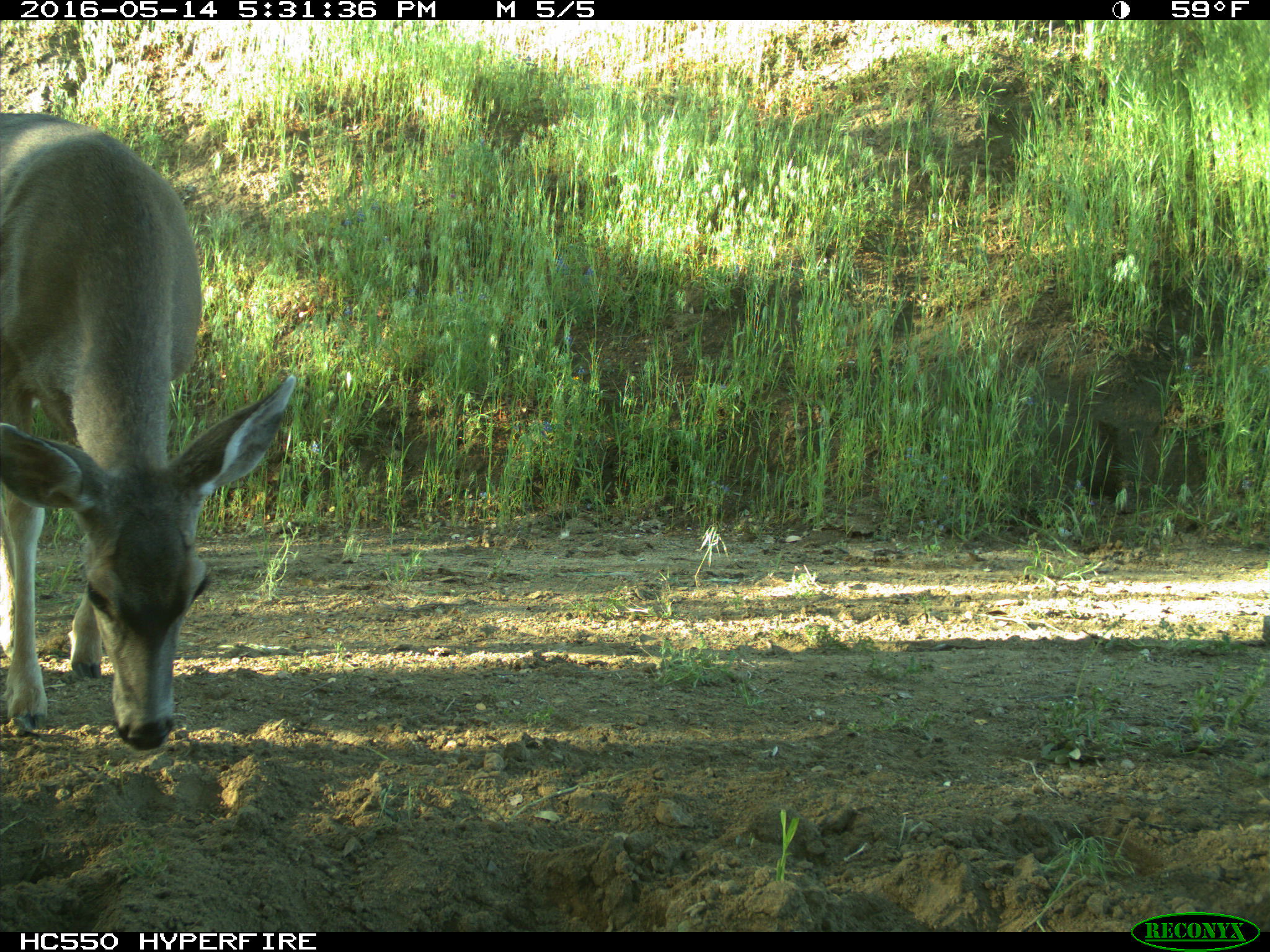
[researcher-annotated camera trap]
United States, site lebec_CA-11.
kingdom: Animalia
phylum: Chordata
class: Mammalia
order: Artiodactyla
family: Cervidae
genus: Odocoileus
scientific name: Odocoileus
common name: deer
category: unidentified deer